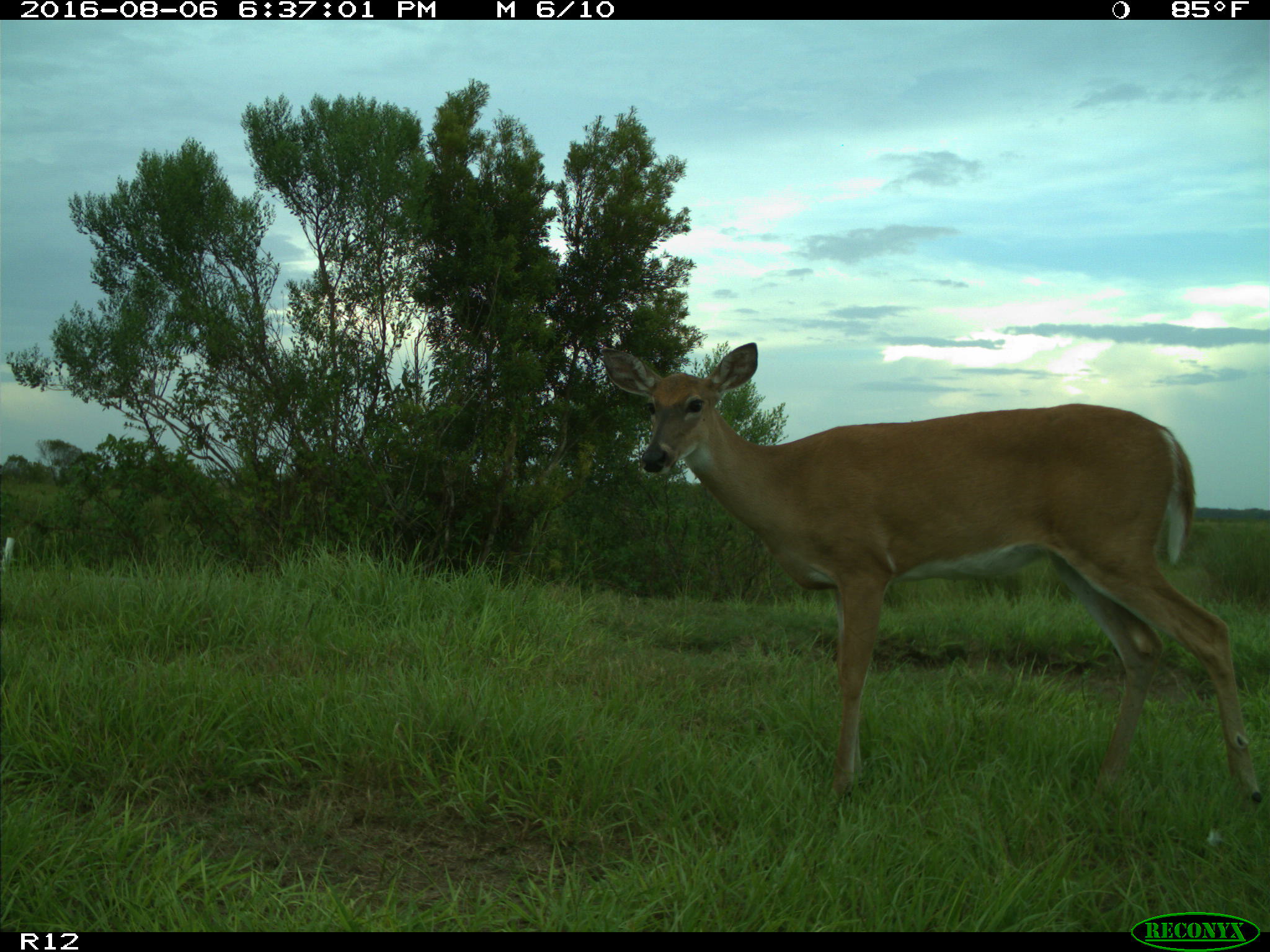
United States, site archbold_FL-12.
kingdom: Animalia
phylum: Chordata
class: Mammalia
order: Artiodactyla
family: Cervidae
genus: Odocoileus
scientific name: Odocoileus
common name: deer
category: unidentified deer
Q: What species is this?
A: Unidentified deer (deer) (Odocoileus).